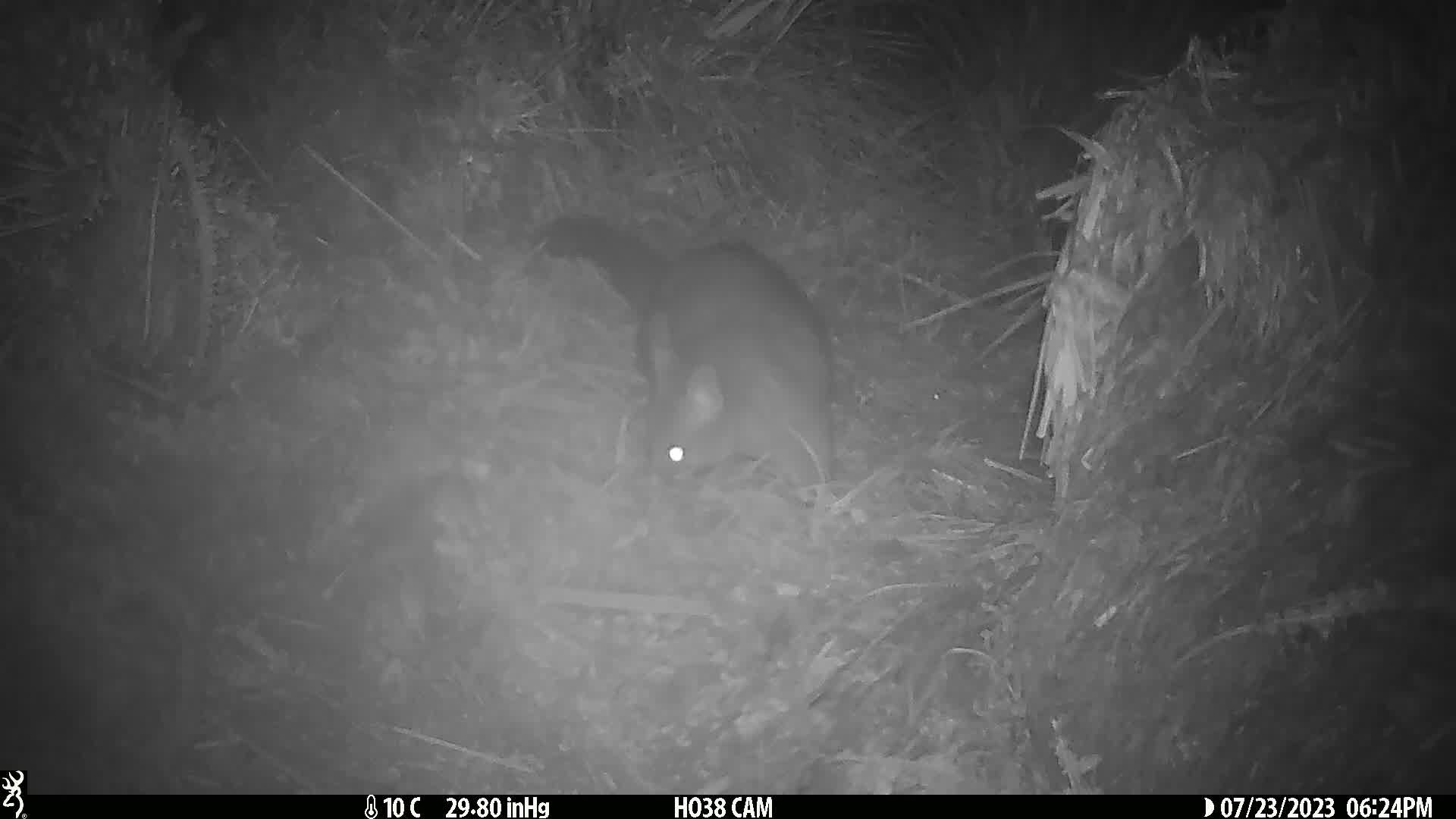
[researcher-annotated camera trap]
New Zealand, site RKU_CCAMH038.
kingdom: Animalia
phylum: Chordata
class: Mammalia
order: Diprotodontia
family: Phalangeridae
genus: Trichosurus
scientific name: Trichosurus vulpecula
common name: common brushtail possum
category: possum